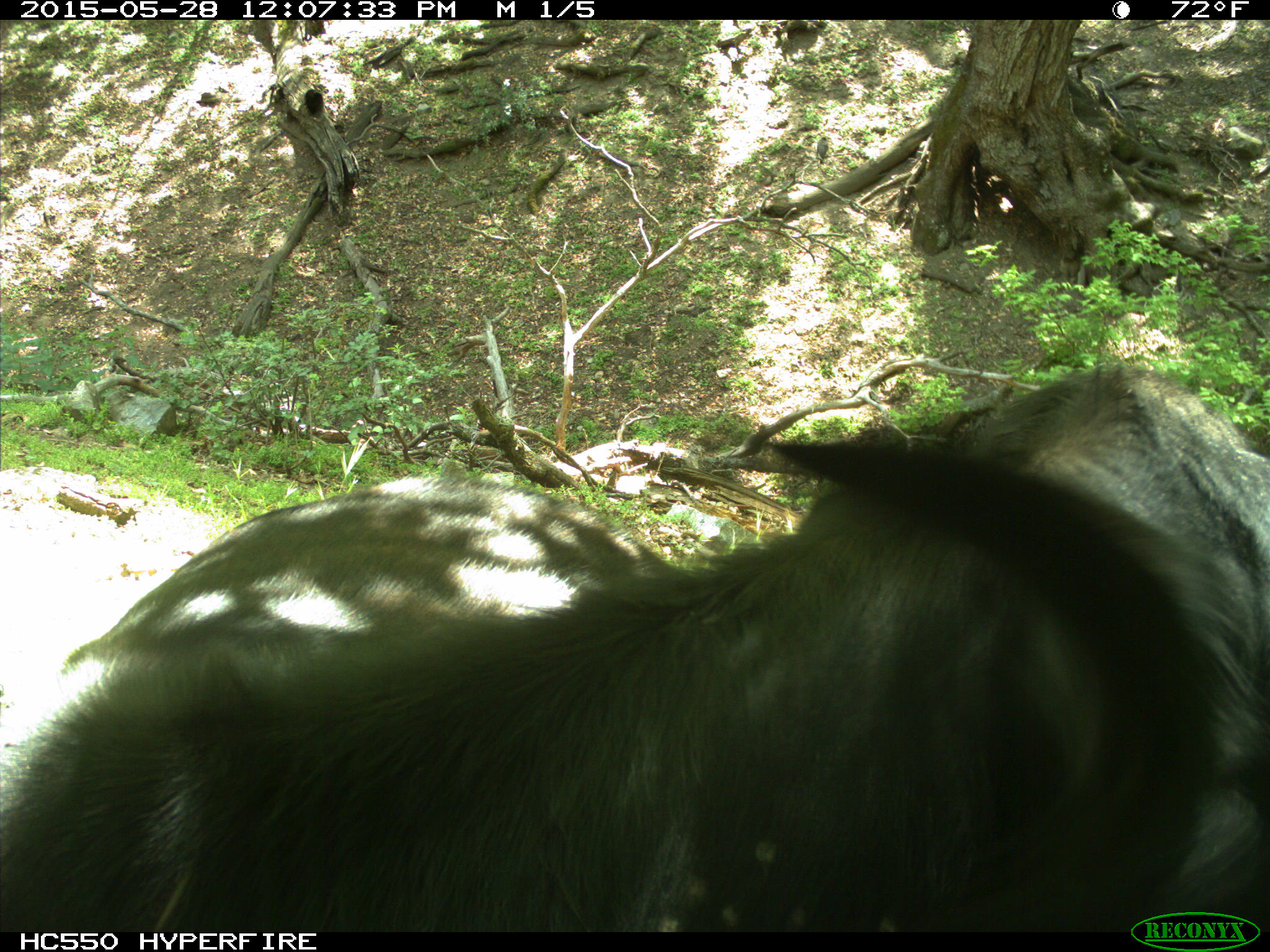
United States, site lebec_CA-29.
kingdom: Animalia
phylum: Chordata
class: Mammalia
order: Artiodactyla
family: Bovidae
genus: Bos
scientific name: Bos taurus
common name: domestic cow